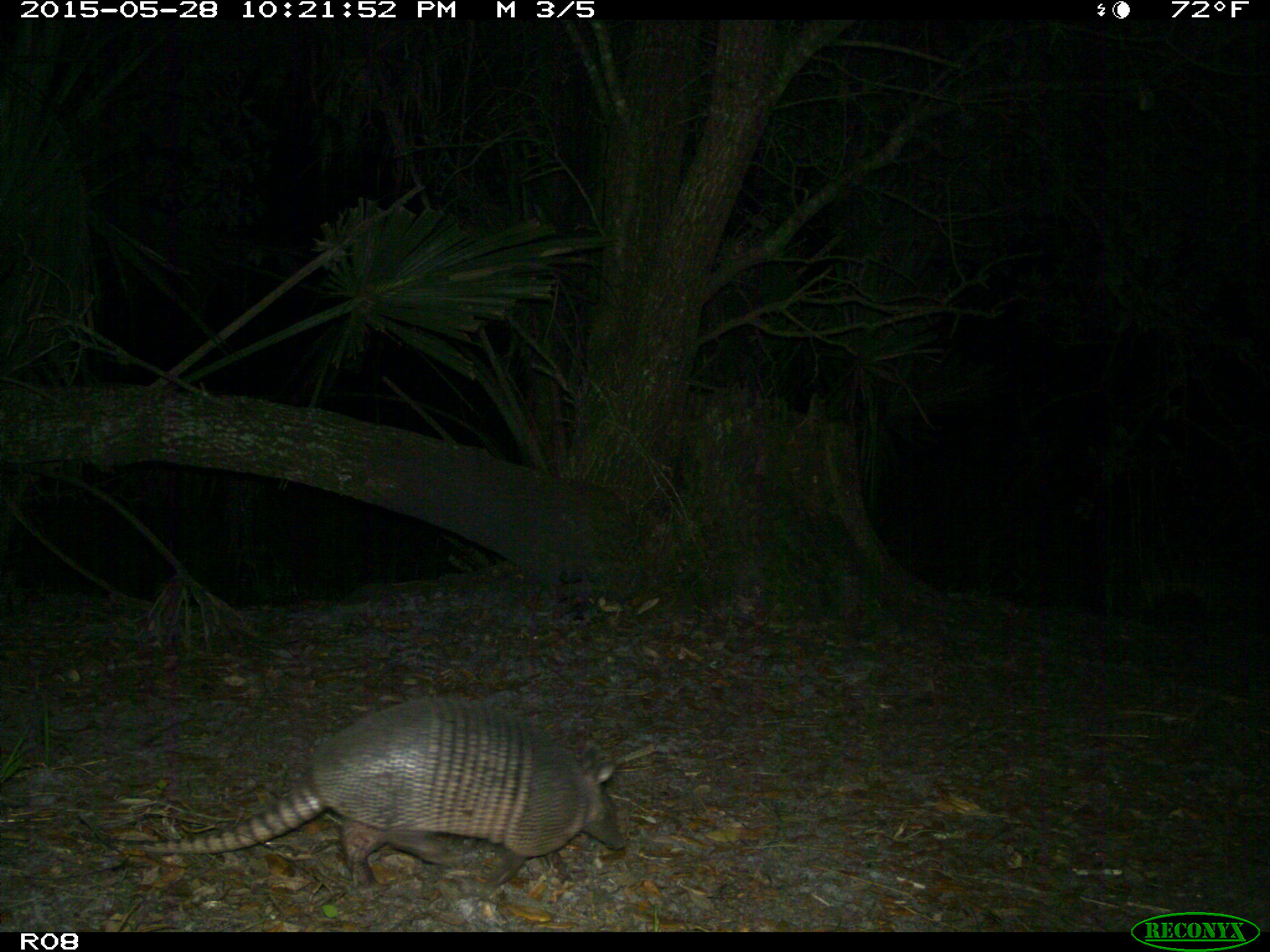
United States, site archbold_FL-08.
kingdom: Animalia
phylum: Chordata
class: Mammalia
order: Cingulata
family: Dasypodidae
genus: Dasypus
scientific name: Dasypus novemcinctus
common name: nine-banded armadillo